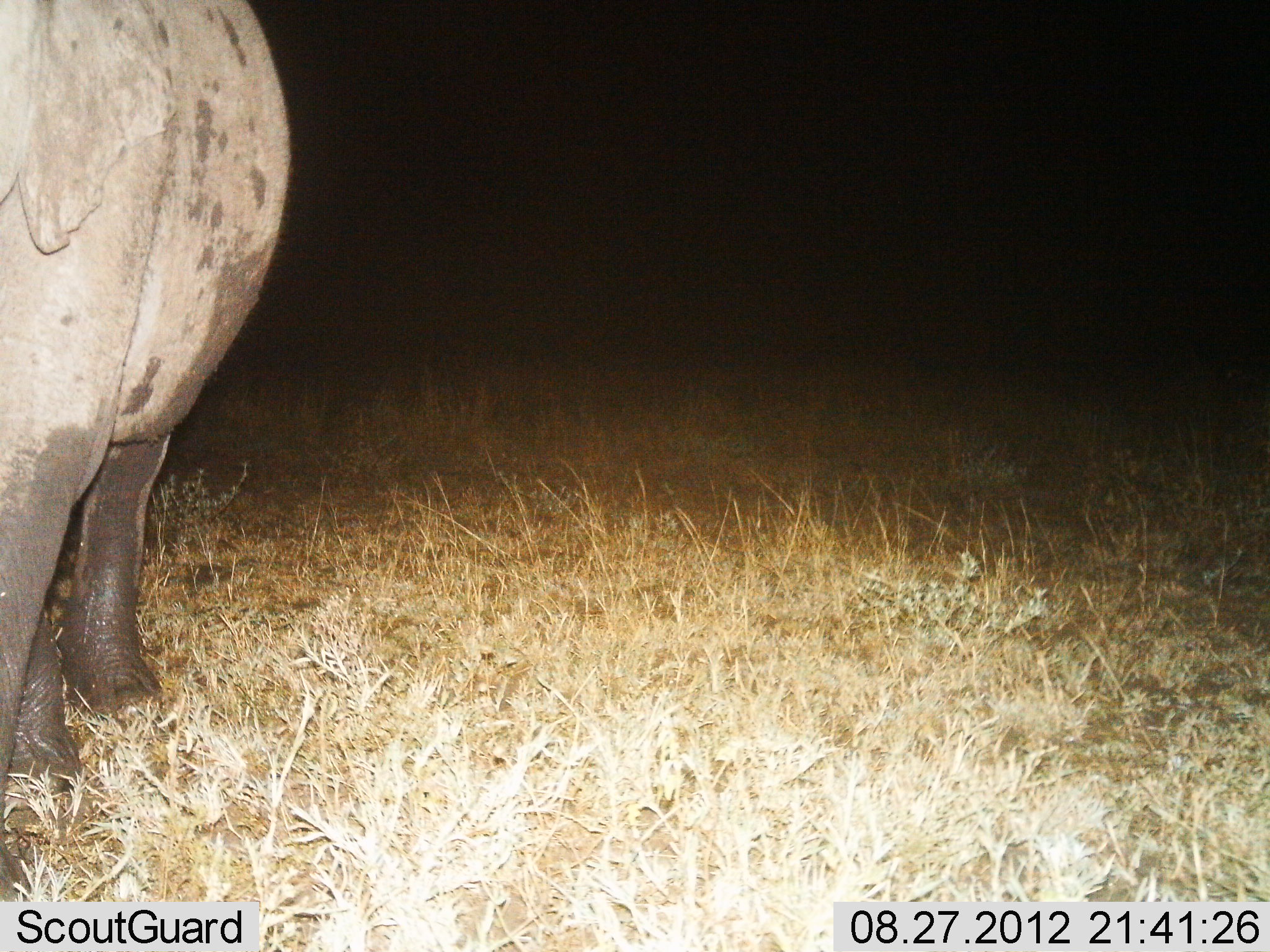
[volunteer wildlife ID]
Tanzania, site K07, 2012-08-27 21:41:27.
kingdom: Animalia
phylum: Chordata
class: Mammalia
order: Proboscidea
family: Elephantidae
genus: Loxodonta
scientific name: Loxodonta africana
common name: african bush elephant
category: elephant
Elephant (african bush elephant) (Loxodonta africana), count 1. Behavior (volunteer vote fractions): standing 80%, resting 0%, moving 20%, interacting 0%. Young present (vote fraction): 0%. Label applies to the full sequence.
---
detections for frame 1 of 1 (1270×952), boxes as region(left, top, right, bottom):
animal: region(0, 0, 290, 903)